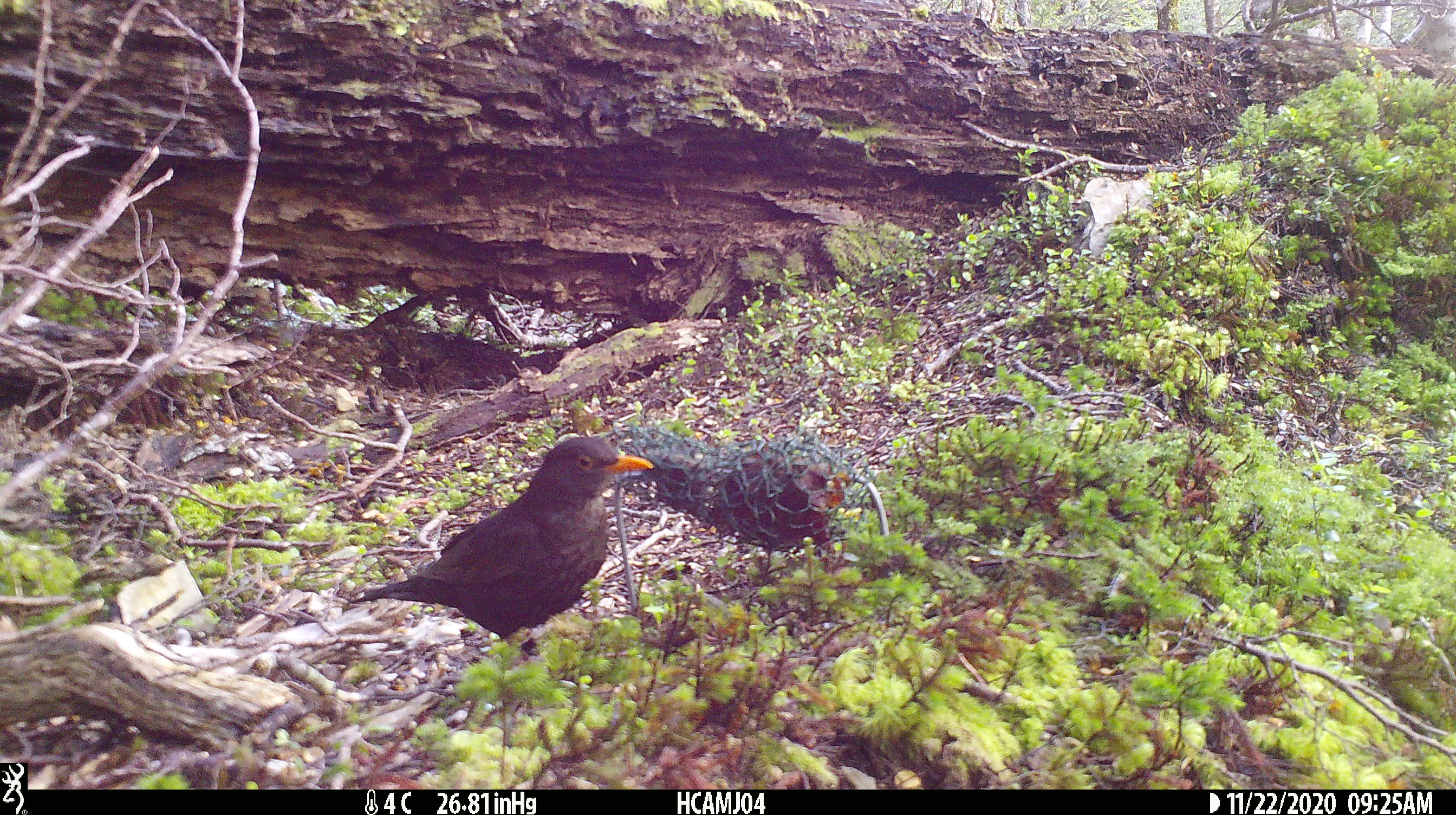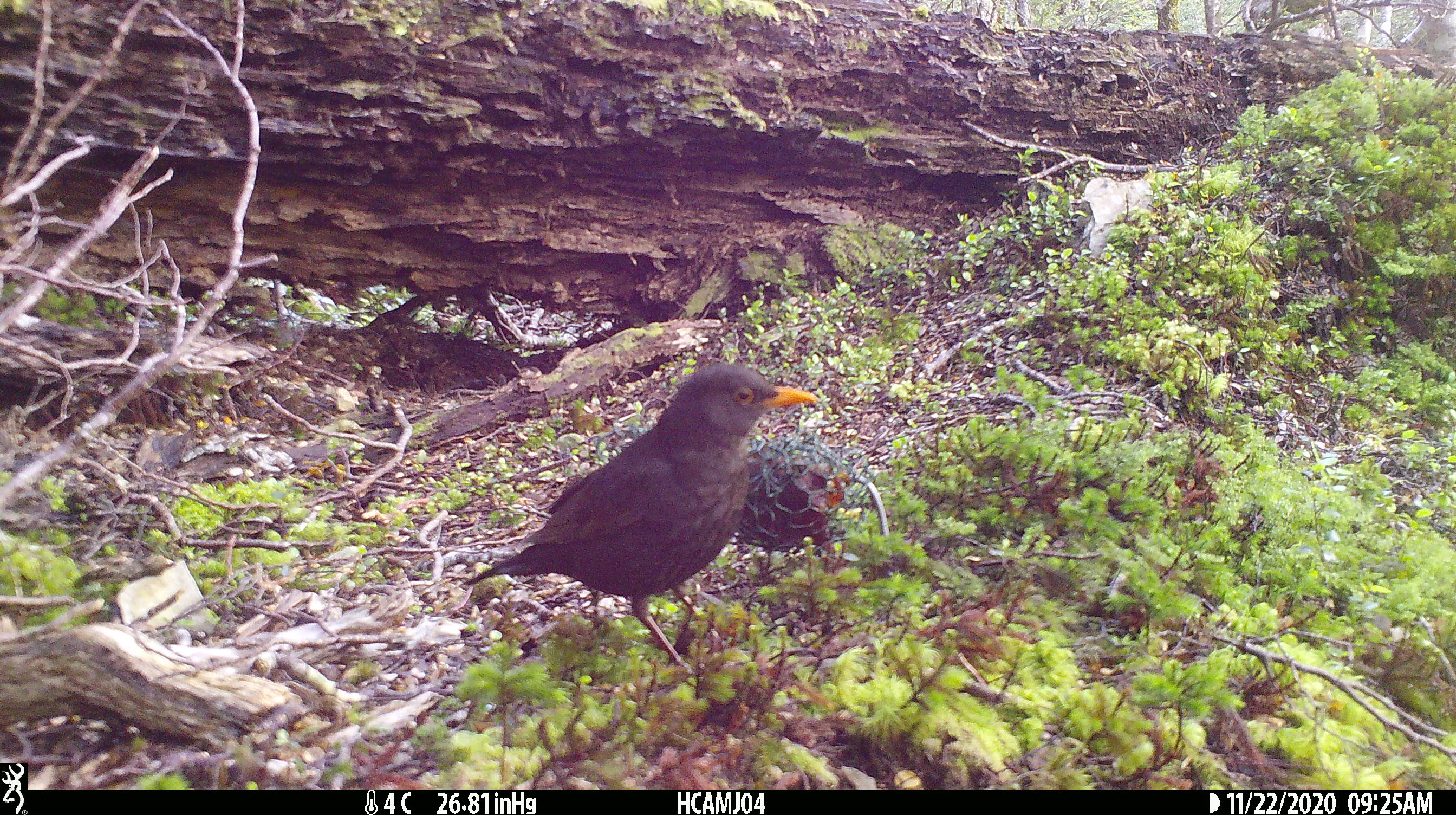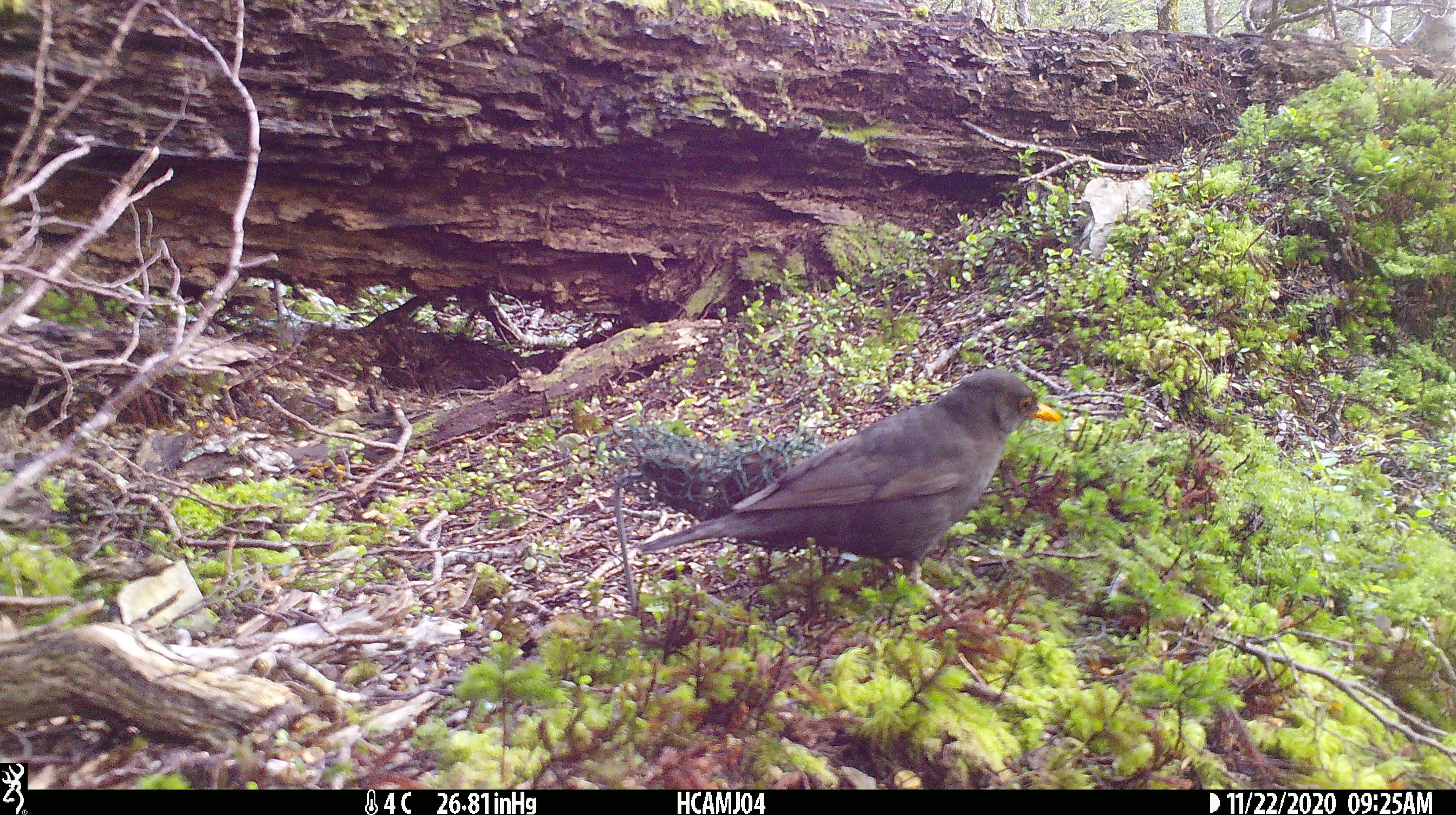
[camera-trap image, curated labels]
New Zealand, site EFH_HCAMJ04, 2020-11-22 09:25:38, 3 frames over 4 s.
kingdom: Animalia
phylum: Chordata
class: Aves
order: Passeriformes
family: Turdidae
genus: Turdus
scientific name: Turdus merula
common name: eurasian blackbird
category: blackbird